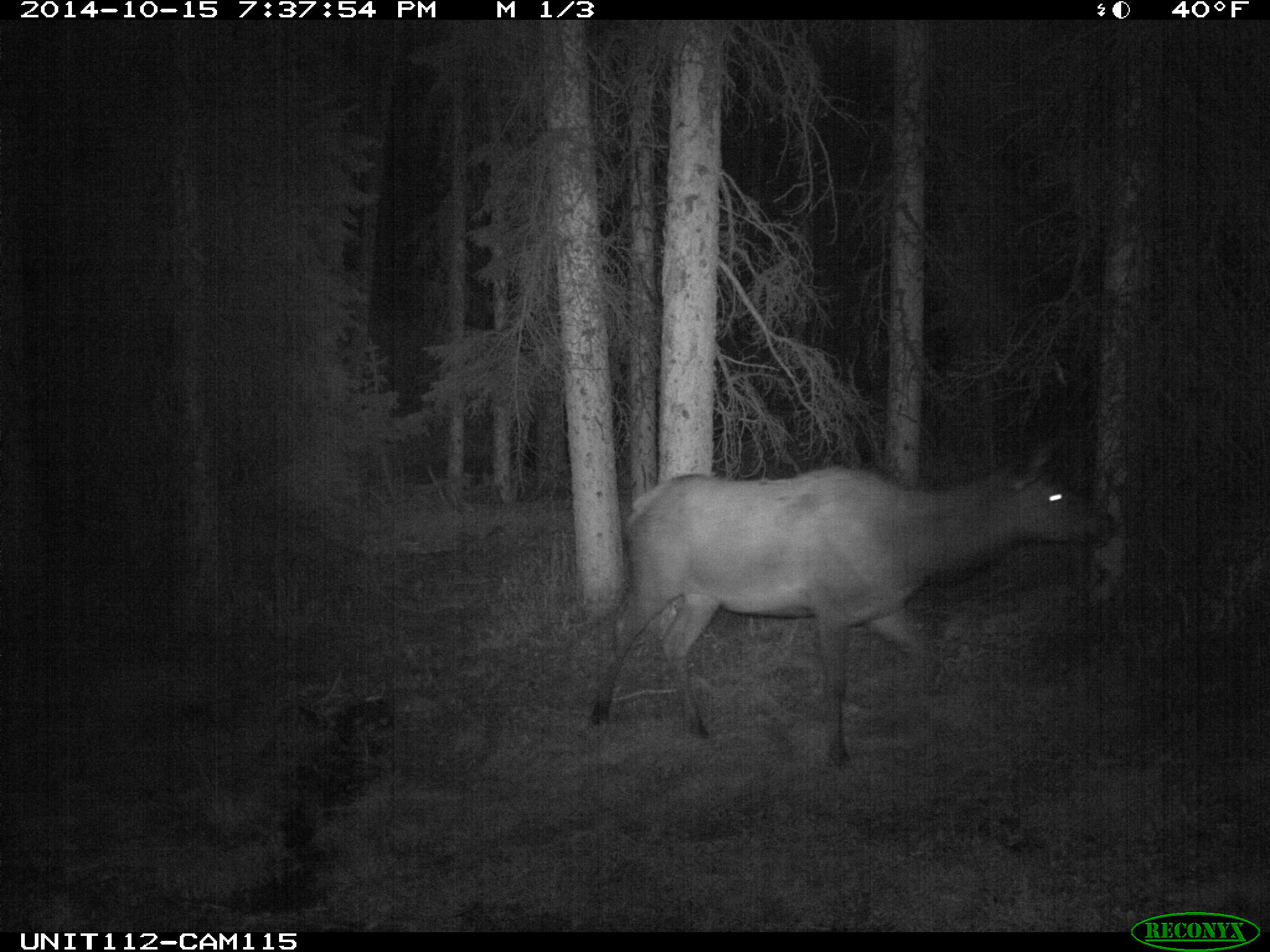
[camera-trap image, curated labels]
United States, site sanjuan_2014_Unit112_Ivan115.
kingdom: Animalia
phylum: Chordata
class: Mammalia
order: Artiodactyla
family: Cervidae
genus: Cervus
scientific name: Cervus elaphus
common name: red deer